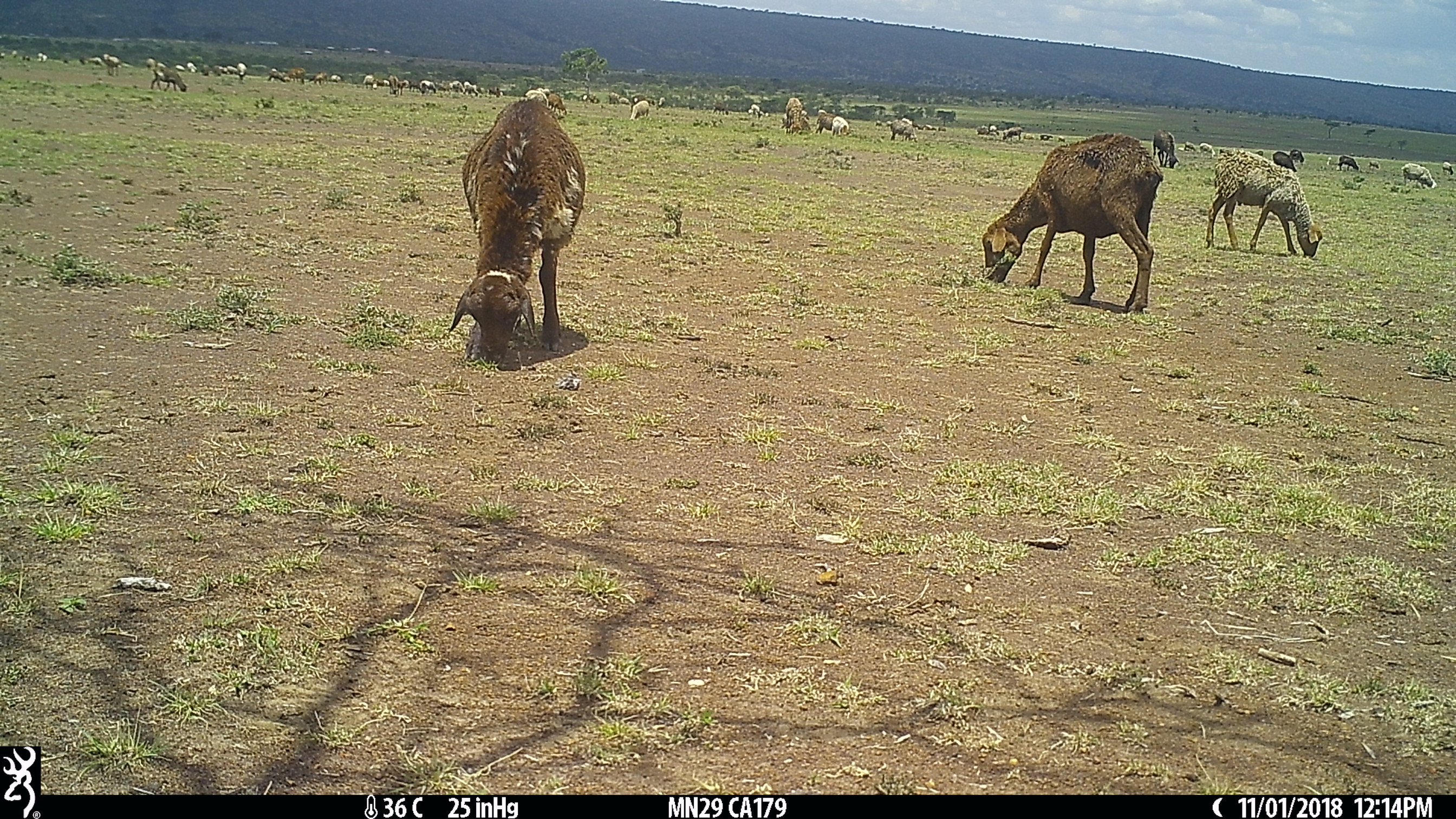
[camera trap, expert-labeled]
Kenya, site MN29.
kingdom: Animalia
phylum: Chordata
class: Mammalia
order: Artiodactyla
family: Bovidae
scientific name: Bovidae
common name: sheep or goat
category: shoat